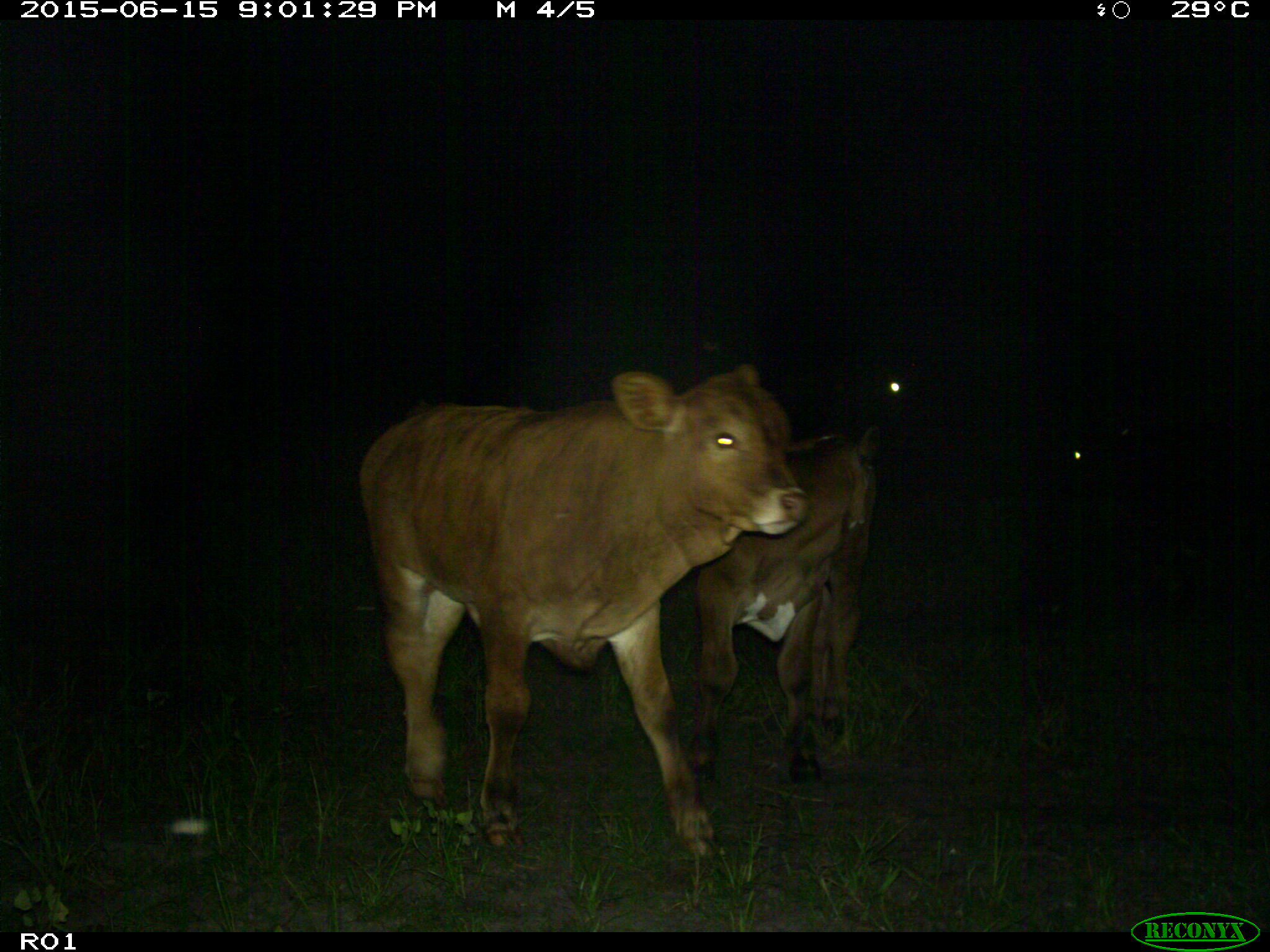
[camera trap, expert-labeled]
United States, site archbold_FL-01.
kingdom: Animalia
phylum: Chordata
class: Mammalia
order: Artiodactyla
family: Bovidae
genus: Bos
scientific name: Bos taurus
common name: domestic cow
Bos taurus (domestic cow).